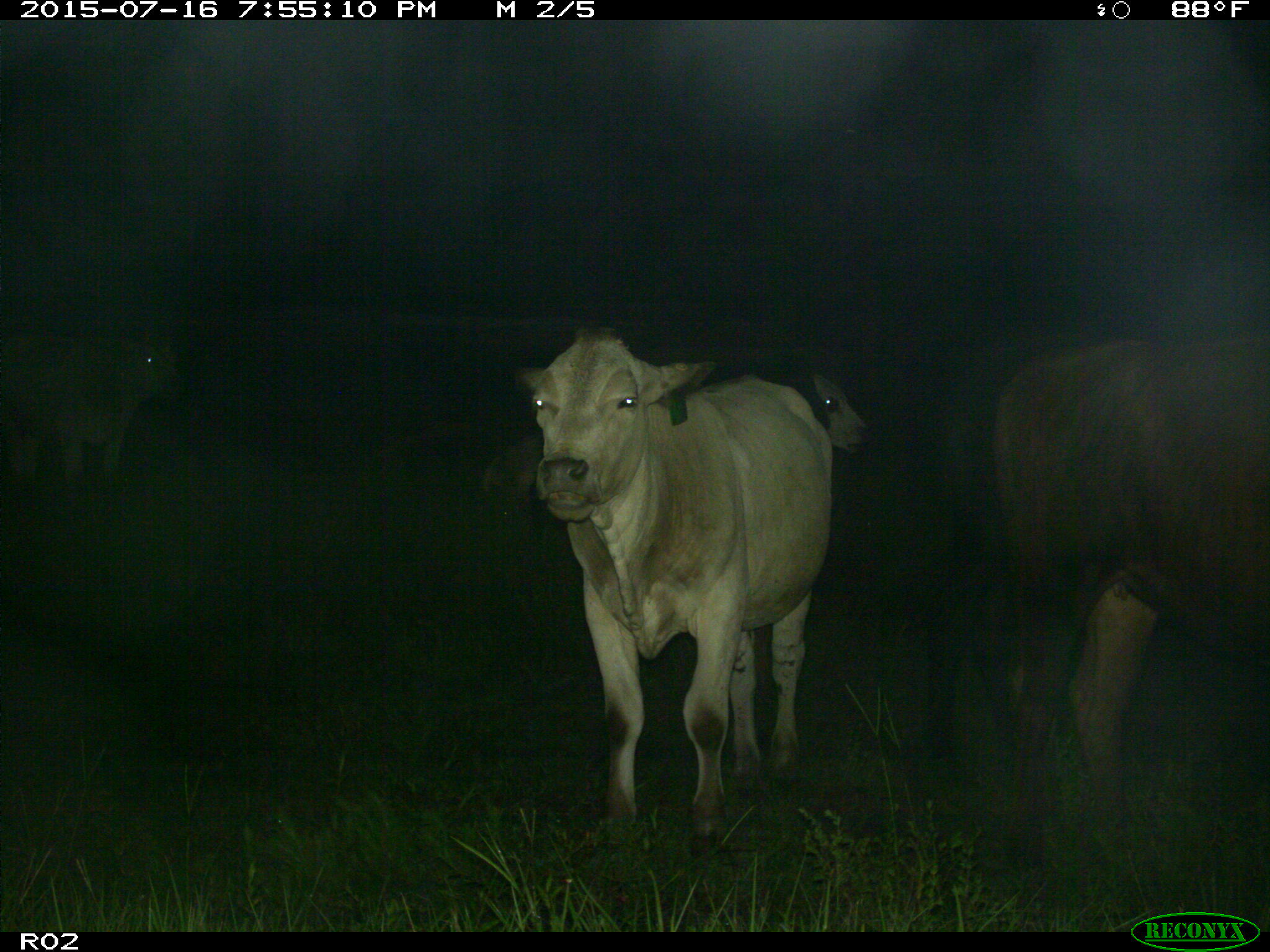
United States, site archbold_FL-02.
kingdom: Animalia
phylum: Chordata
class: Mammalia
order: Artiodactyla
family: Bovidae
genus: Bos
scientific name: Bos taurus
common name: domestic cow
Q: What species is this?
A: Bos taurus (domestic cow).